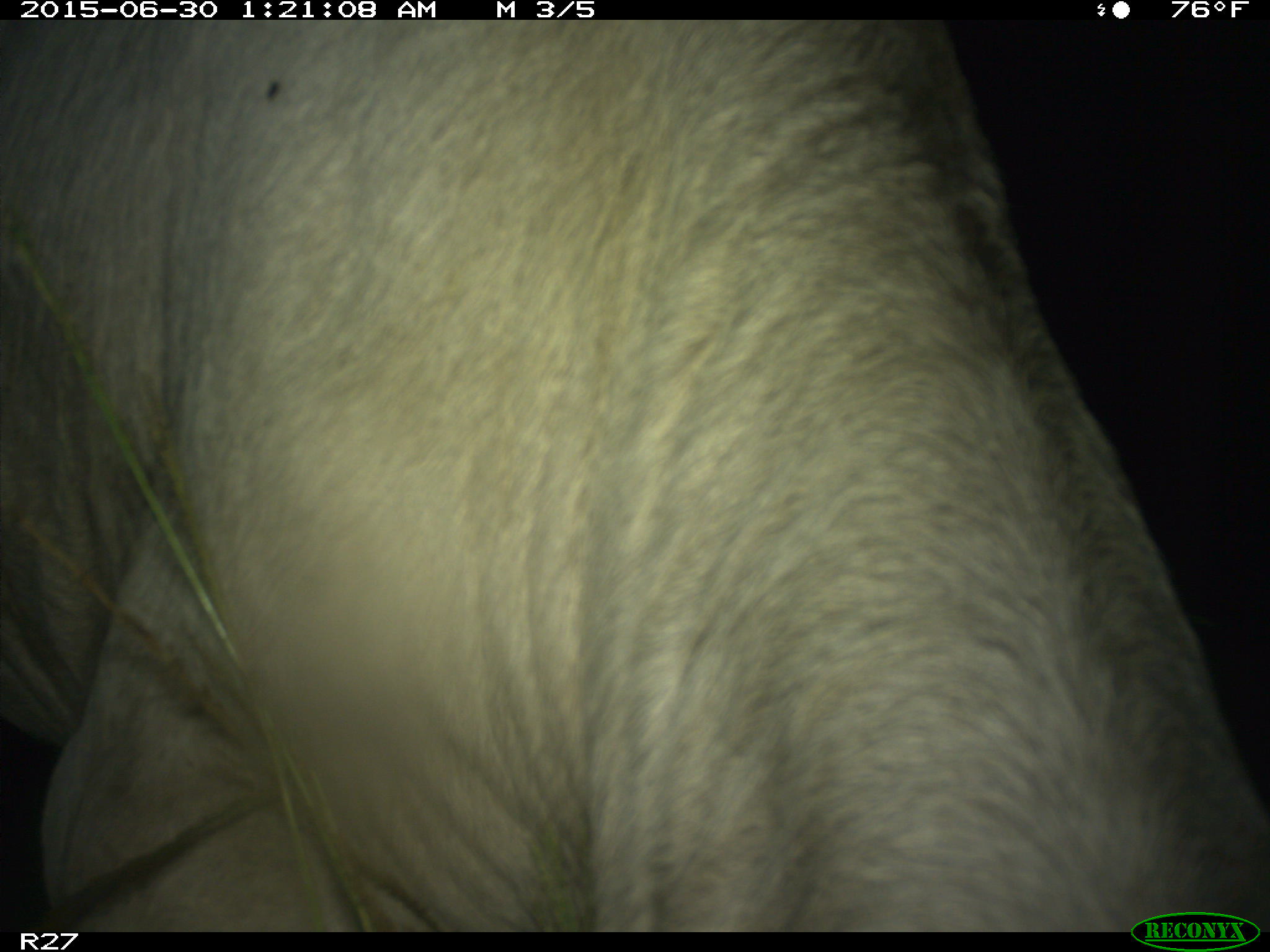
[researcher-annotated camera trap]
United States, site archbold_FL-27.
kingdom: Animalia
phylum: Chordata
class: Mammalia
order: Artiodactyla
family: Bovidae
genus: Bos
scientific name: Bos taurus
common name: domestic cow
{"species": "Bos taurus (domestic cow)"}